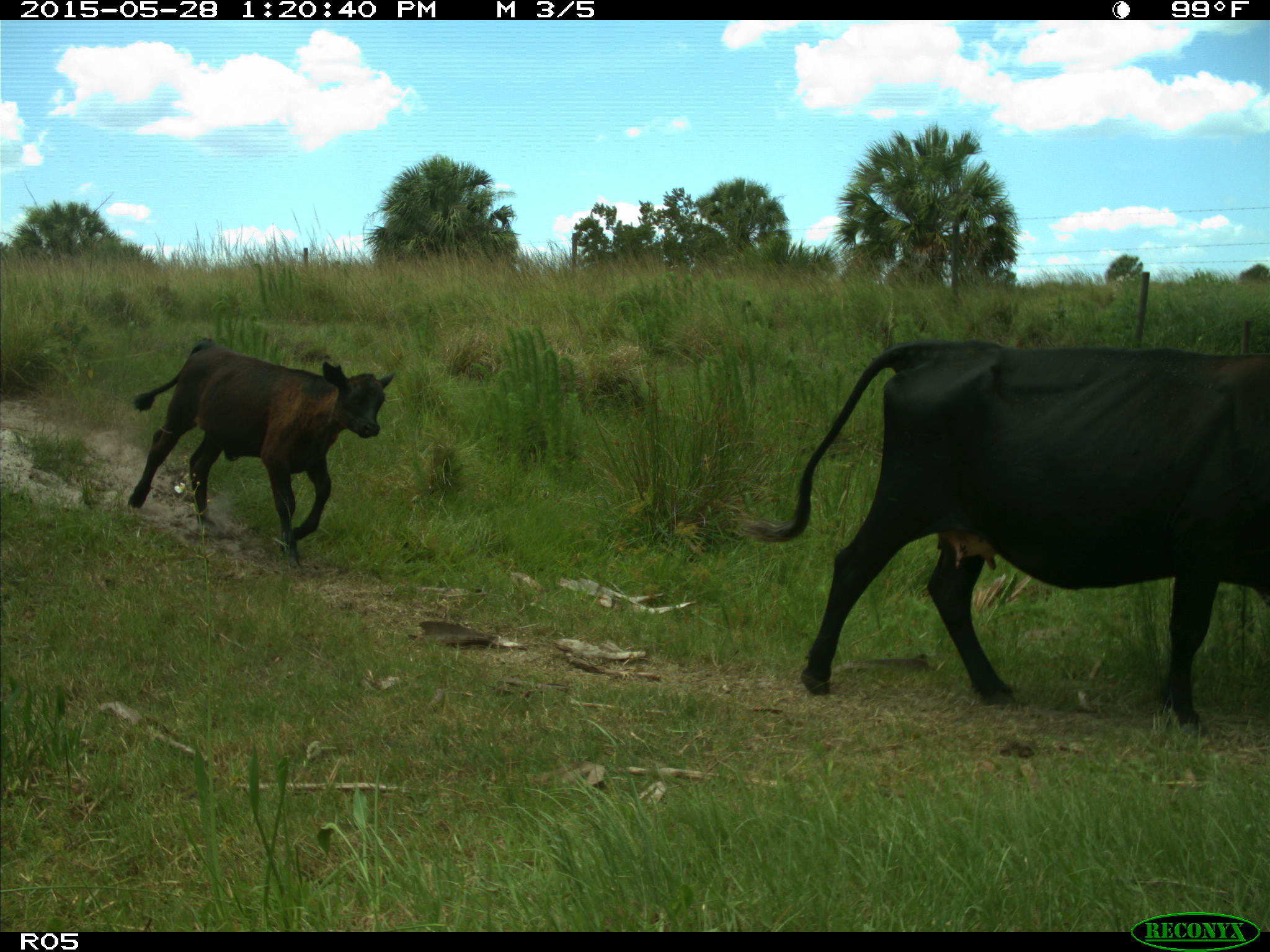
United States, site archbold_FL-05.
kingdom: Animalia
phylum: Chordata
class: Mammalia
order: Artiodactyla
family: Bovidae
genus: Bos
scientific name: Bos taurus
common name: domestic cow